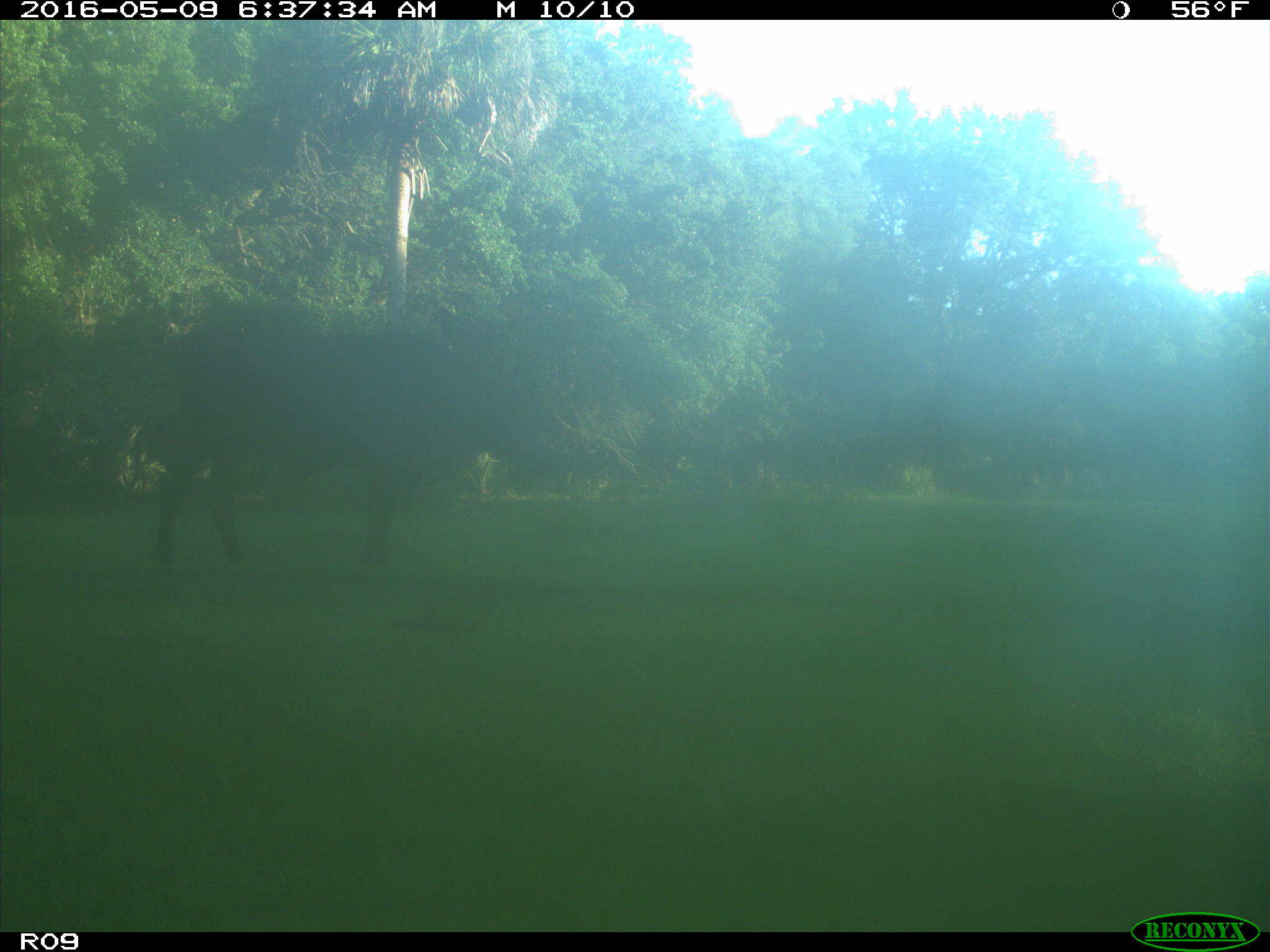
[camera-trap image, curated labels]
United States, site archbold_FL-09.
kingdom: Animalia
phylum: Chordata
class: Mammalia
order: Artiodactyla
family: Bovidae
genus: Bos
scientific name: Bos taurus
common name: domestic cow